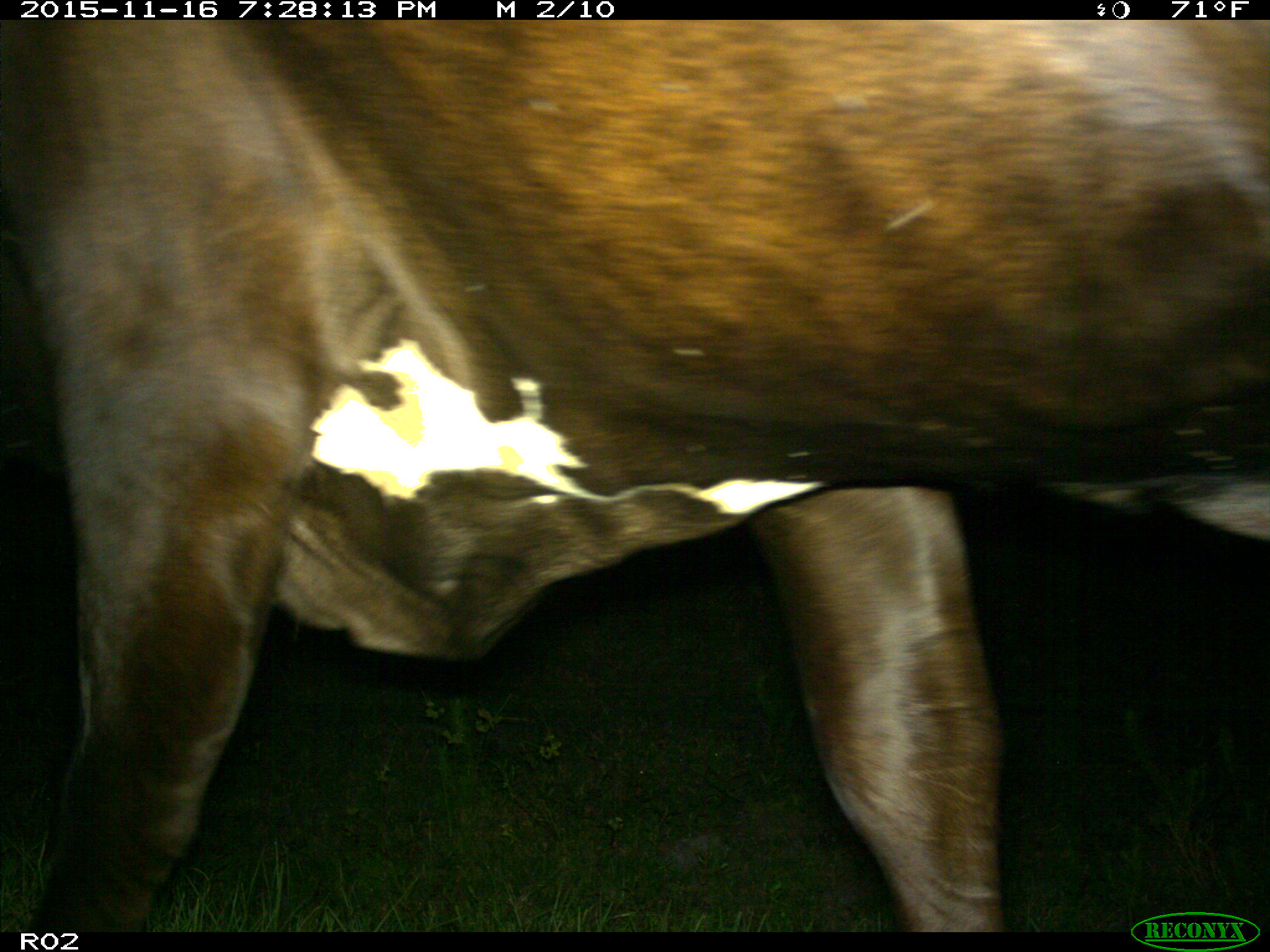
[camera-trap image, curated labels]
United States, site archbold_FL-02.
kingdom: Animalia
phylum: Chordata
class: Mammalia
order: Artiodactyla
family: Bovidae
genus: Bos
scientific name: Bos taurus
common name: domestic cow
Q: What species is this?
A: Bos taurus (domestic cow).